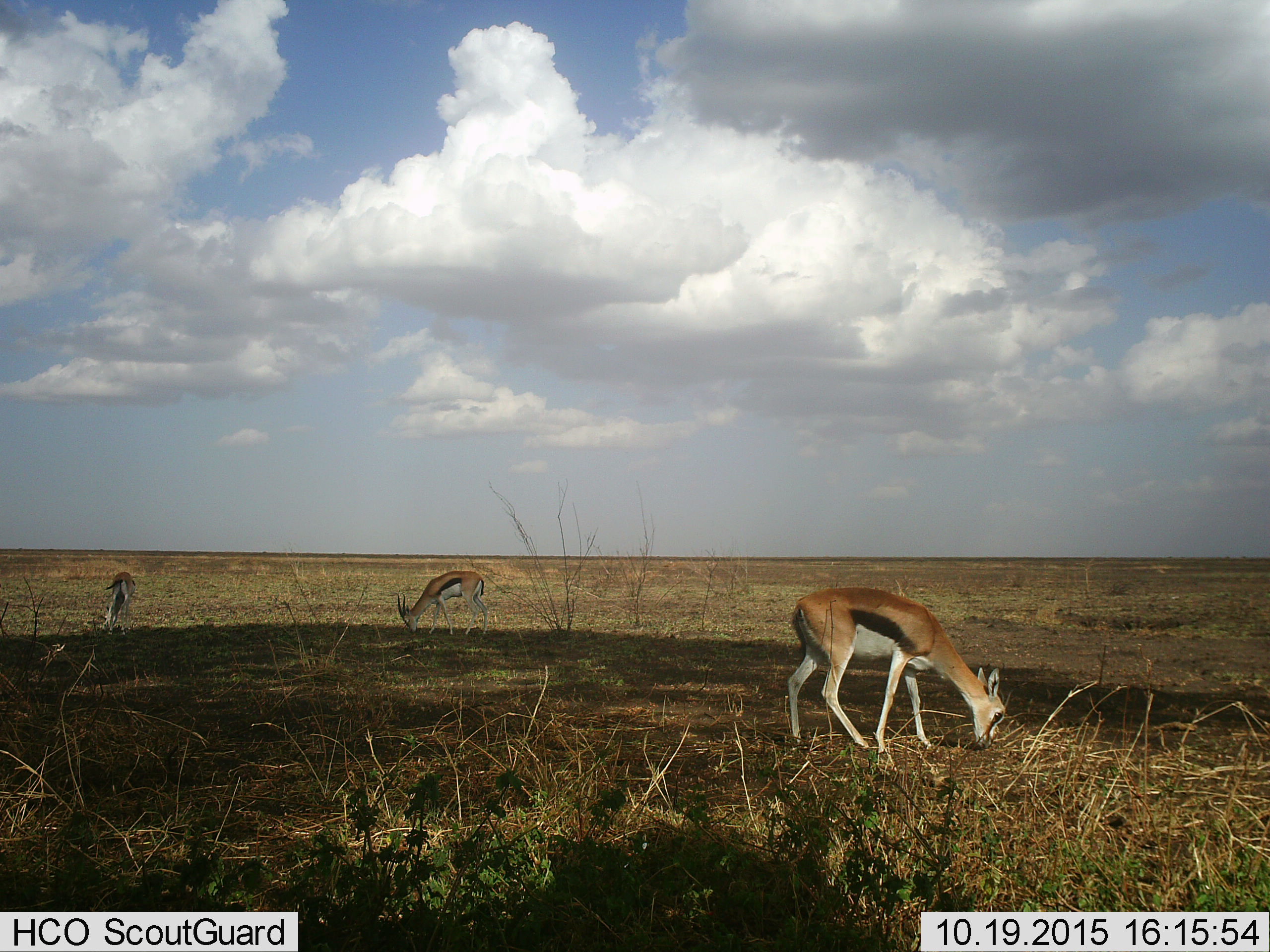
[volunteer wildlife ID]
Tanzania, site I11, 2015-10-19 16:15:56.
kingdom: Animalia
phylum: Chordata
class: Mammalia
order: Artiodactyla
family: Bovidae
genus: Eudorcas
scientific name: Eudorcas thomsonii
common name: thomson's gazelle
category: gazellethomsons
Gazellethomsons (thomson's gazelle) (Eudorcas thomsonii), count 3. Behavior (volunteer vote fractions): standing 20%, resting 0%, moving 0%, interacting 0%. Young present (vote fraction): 10%. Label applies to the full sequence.